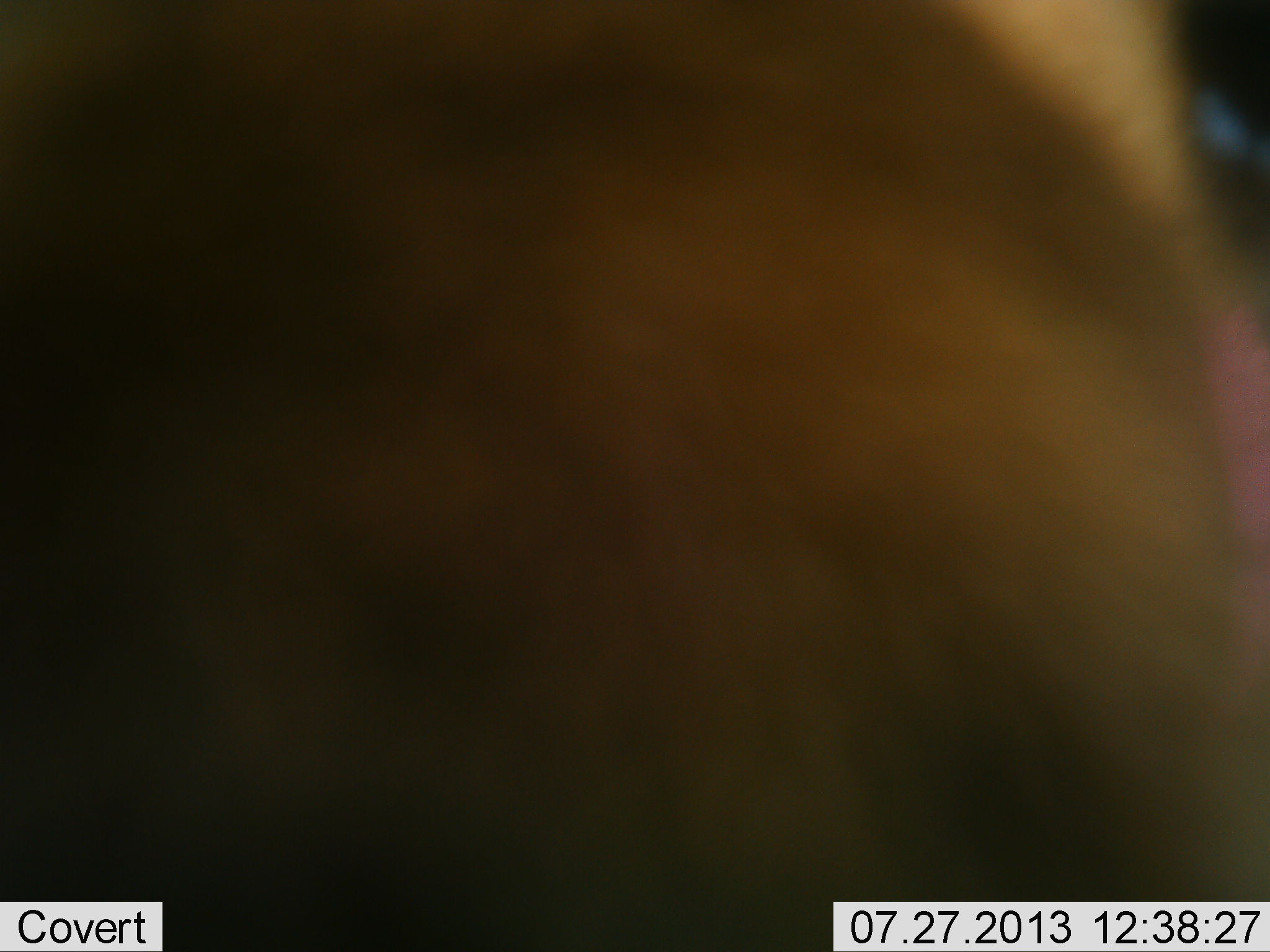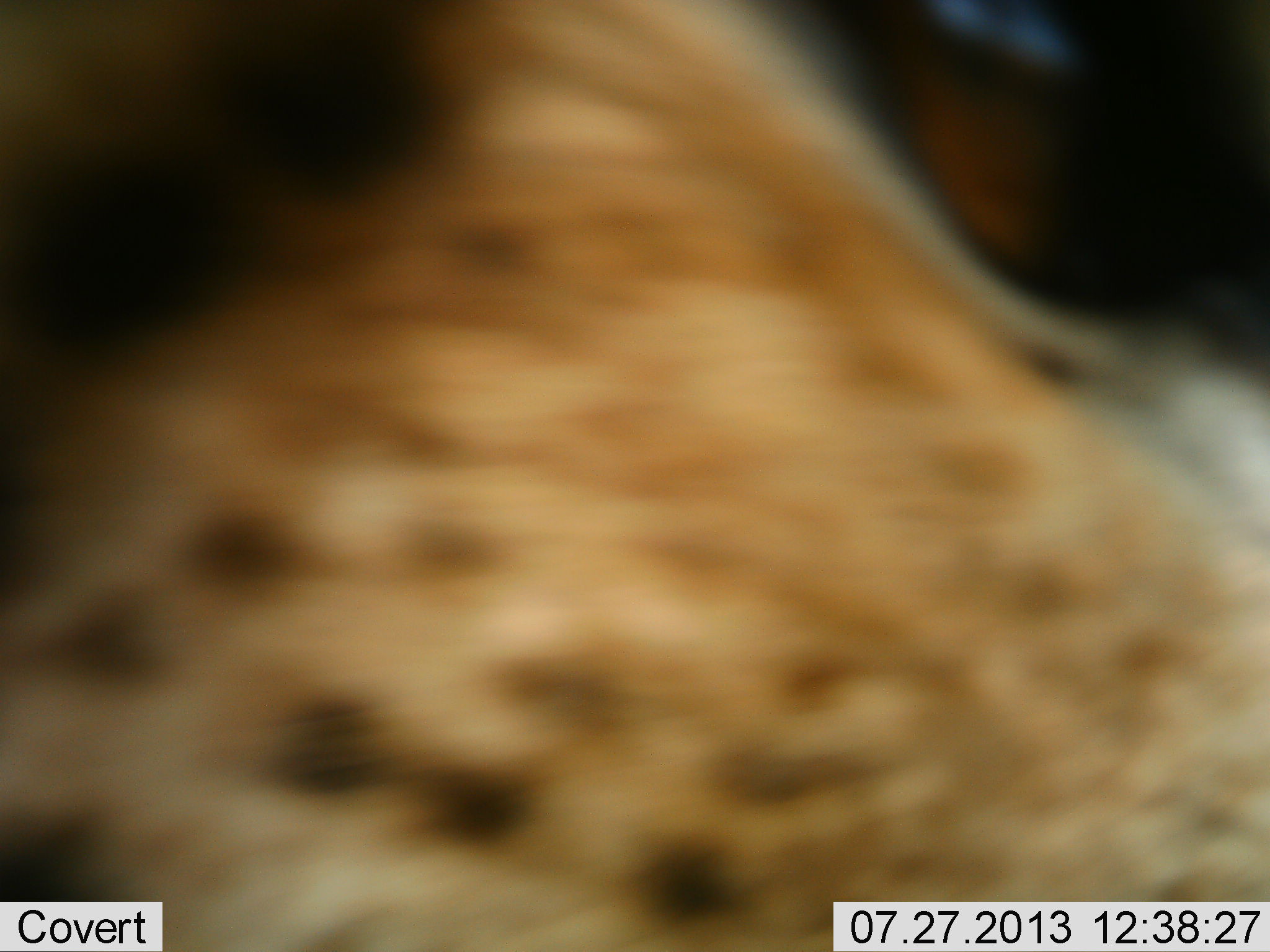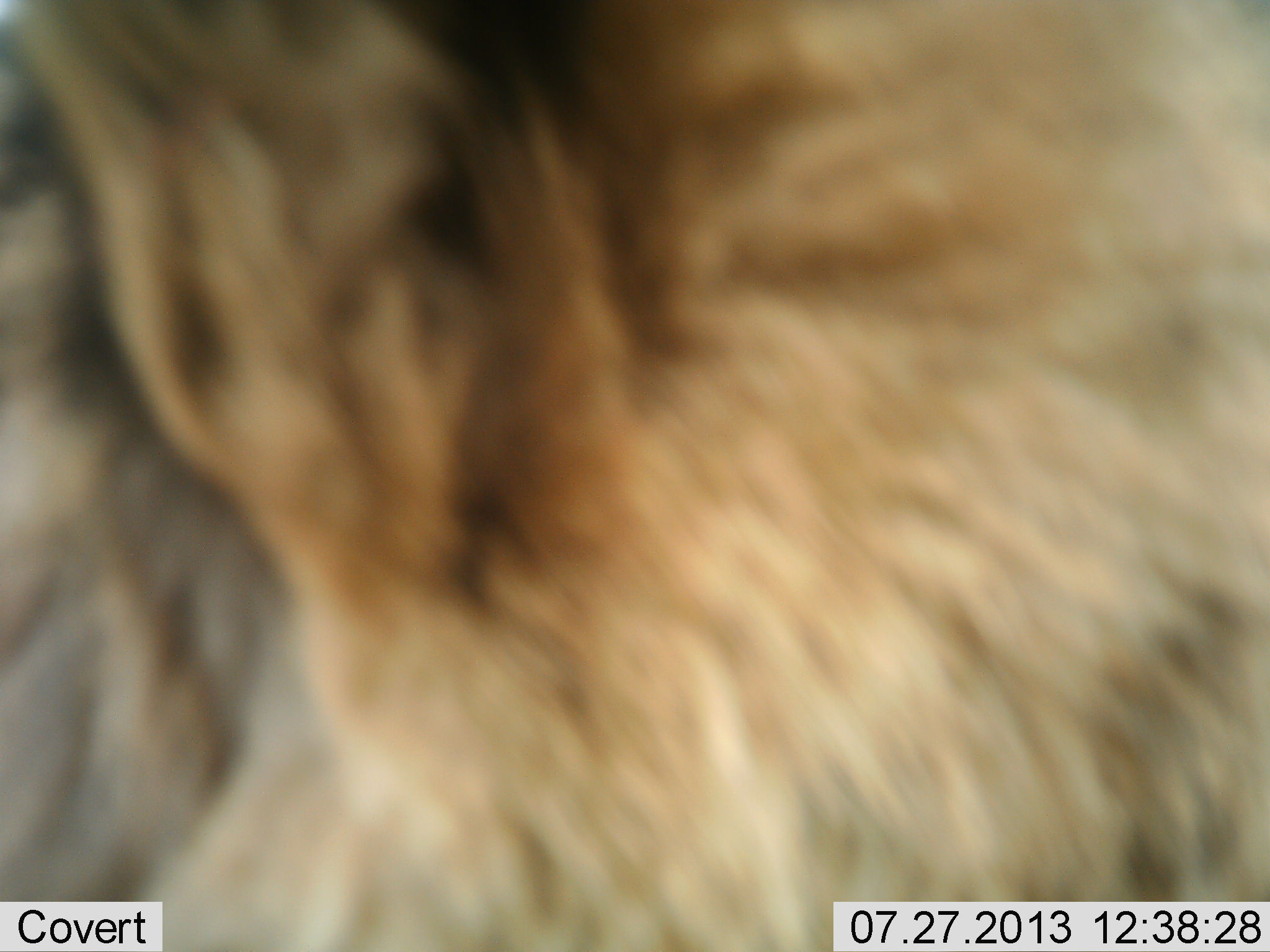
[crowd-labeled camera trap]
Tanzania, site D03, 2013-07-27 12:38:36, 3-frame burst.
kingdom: Animalia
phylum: Chordata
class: Mammalia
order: Carnivora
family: Hyaenidae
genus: Crocuta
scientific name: Crocuta crocuta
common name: spotted hyena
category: hyenaspotted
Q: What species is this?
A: Hyenaspotted (spotted hyena) (Crocuta crocuta).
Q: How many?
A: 1.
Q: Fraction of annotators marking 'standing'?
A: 62%.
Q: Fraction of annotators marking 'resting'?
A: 0%.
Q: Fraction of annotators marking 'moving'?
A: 38%.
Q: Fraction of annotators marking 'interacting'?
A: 0%.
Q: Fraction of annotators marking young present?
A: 0%.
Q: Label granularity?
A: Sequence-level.